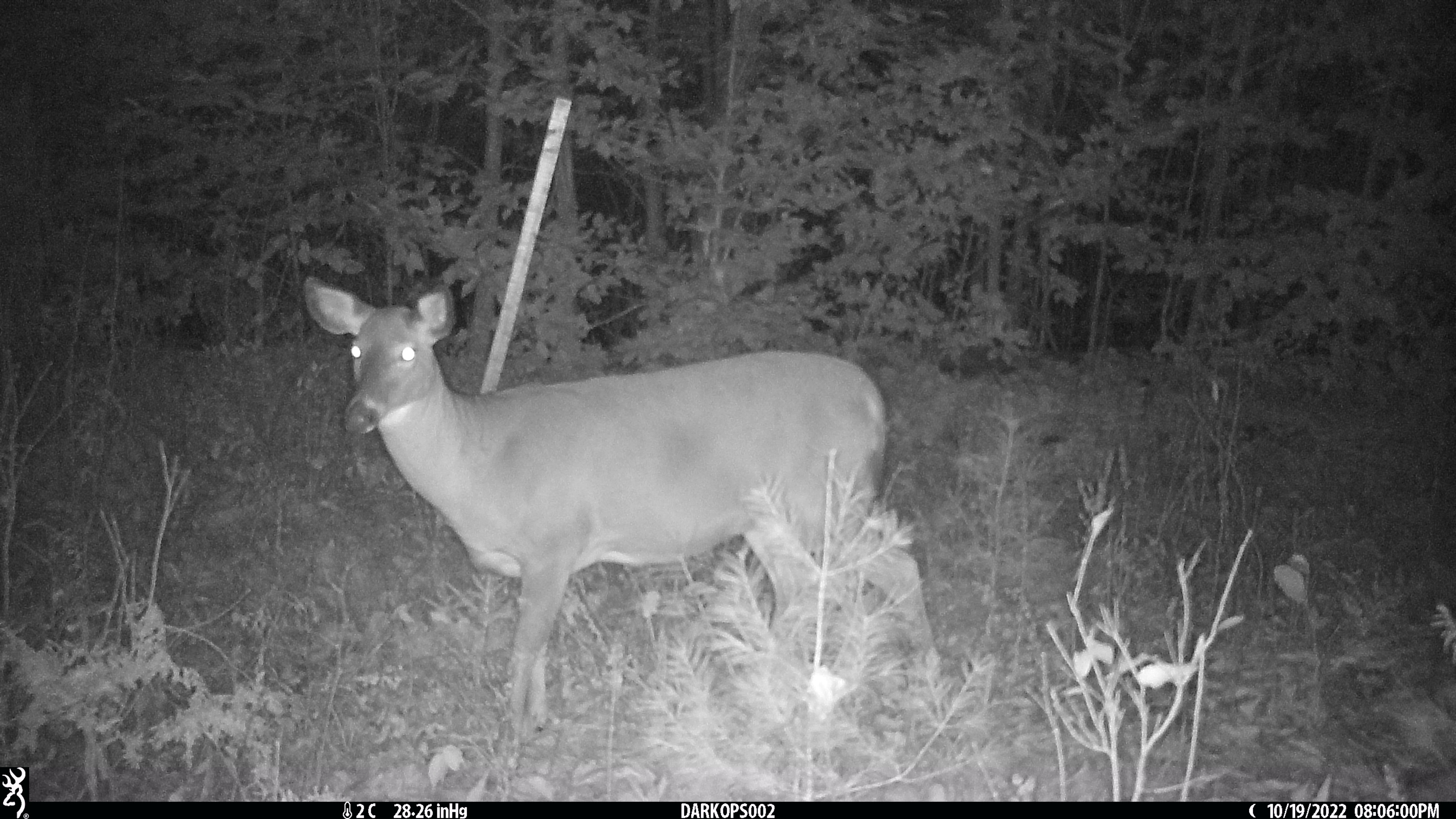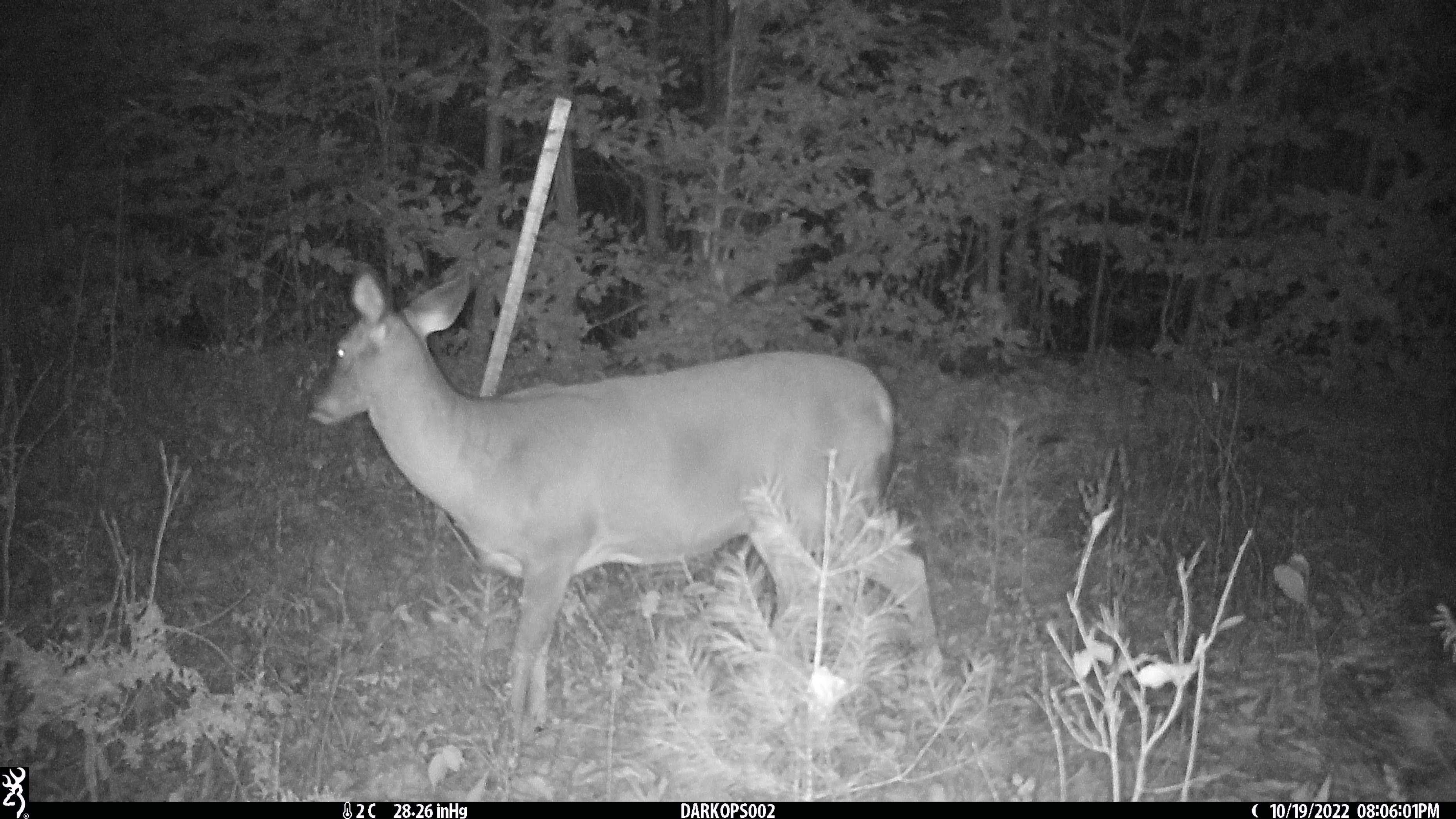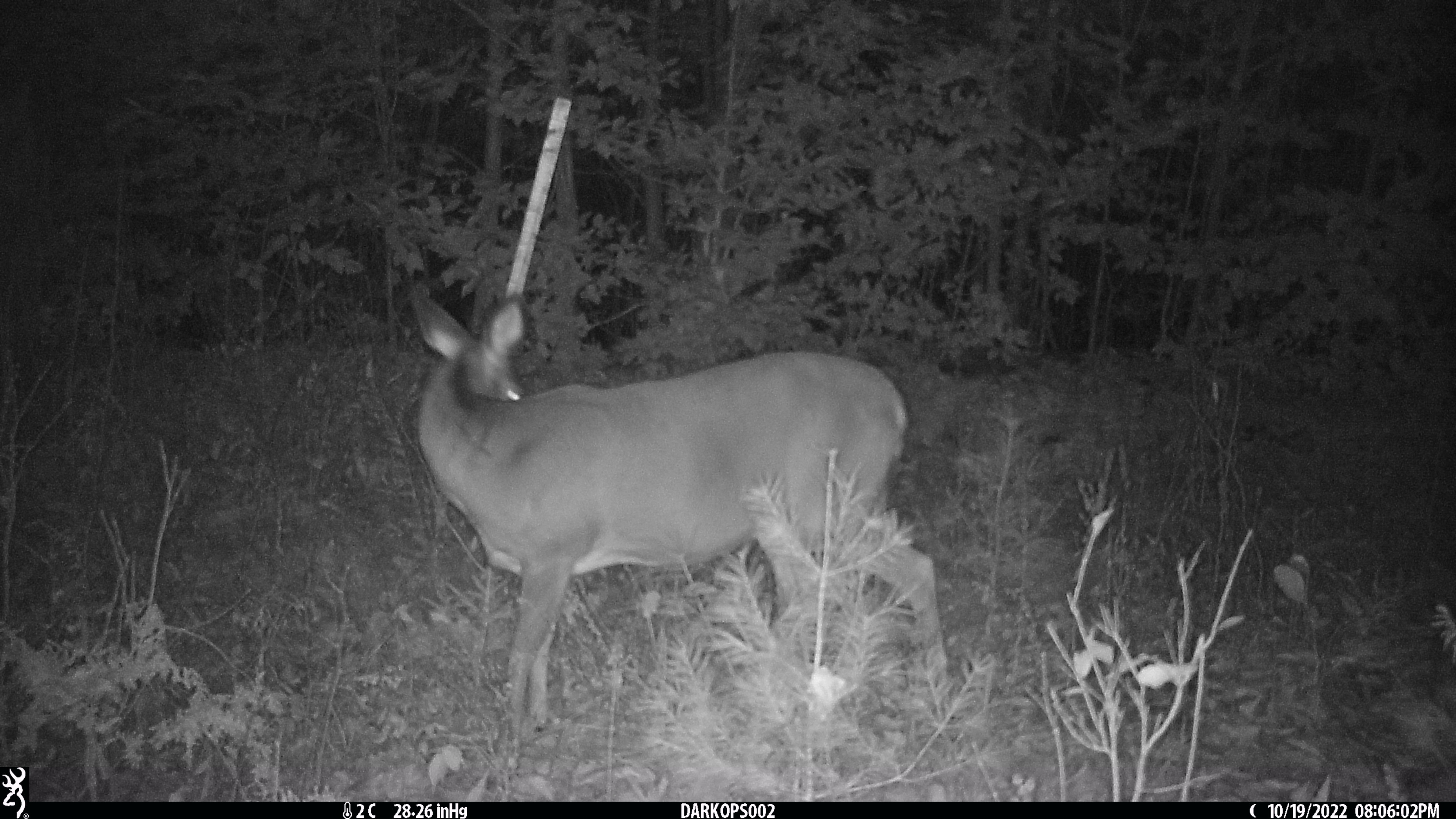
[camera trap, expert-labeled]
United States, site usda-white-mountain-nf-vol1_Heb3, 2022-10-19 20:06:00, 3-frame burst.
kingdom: Animalia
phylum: Chordata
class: Mammalia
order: Artiodactyla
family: Cervidae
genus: Odocoileus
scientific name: Odocoileus virginianus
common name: white-tailed deer